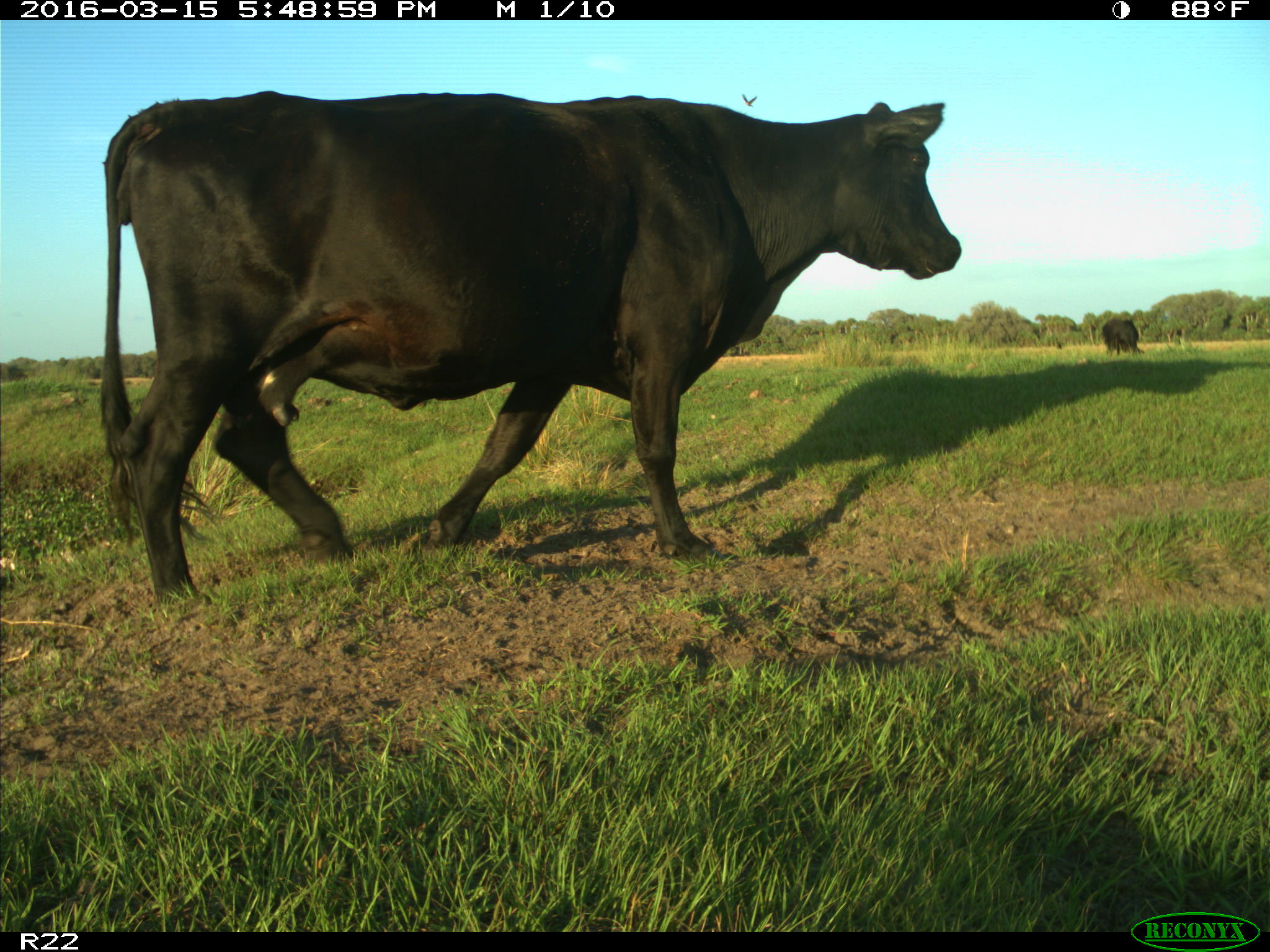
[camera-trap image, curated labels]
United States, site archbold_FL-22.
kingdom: Animalia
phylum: Chordata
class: Mammalia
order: Artiodactyla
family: Bovidae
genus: Bos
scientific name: Bos taurus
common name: domestic cow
Bos taurus (domestic cow).